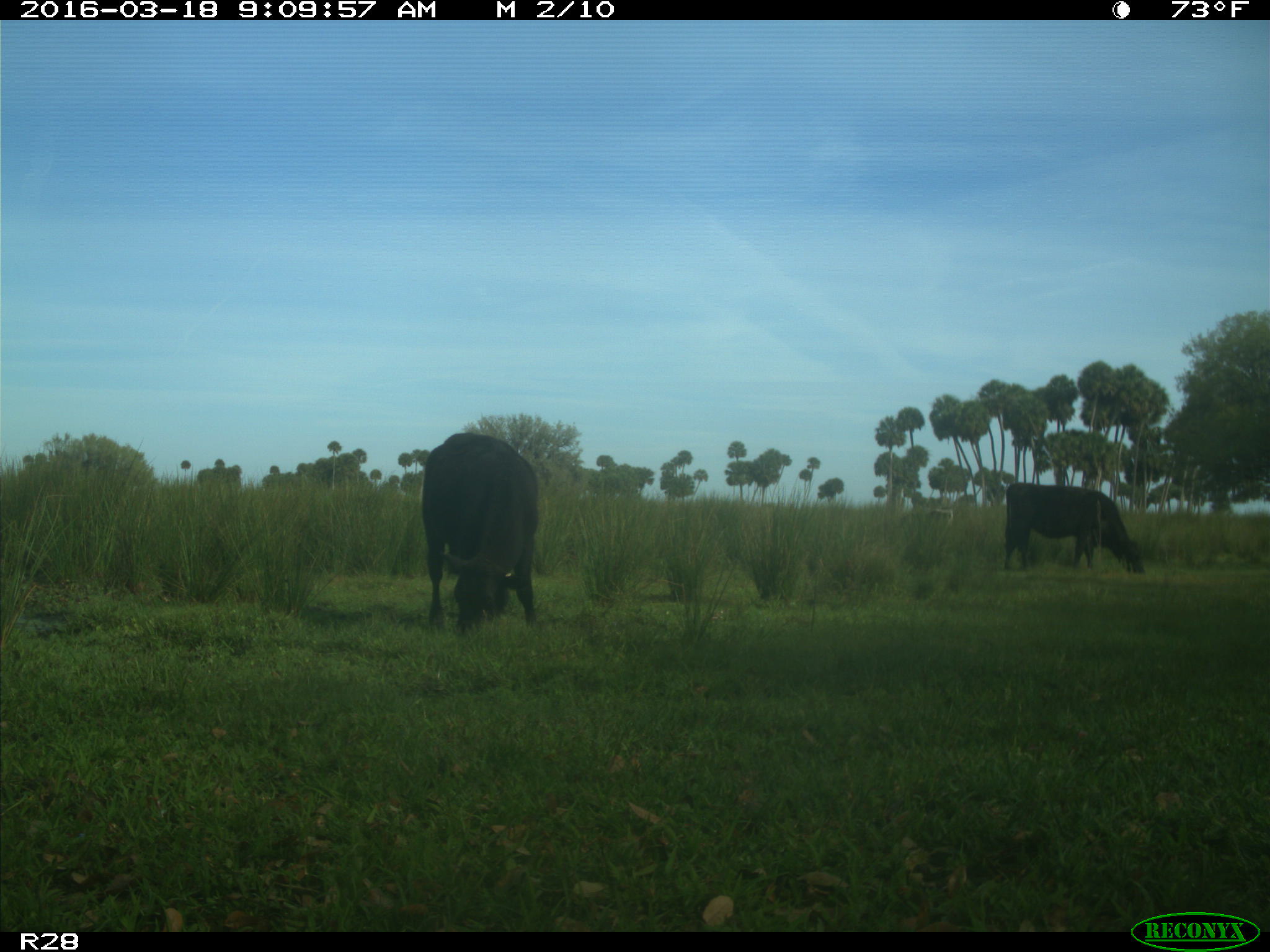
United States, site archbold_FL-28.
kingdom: Animalia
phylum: Chordata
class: Mammalia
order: Artiodactyla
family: Bovidae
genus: Bos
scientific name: Bos taurus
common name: domestic cow